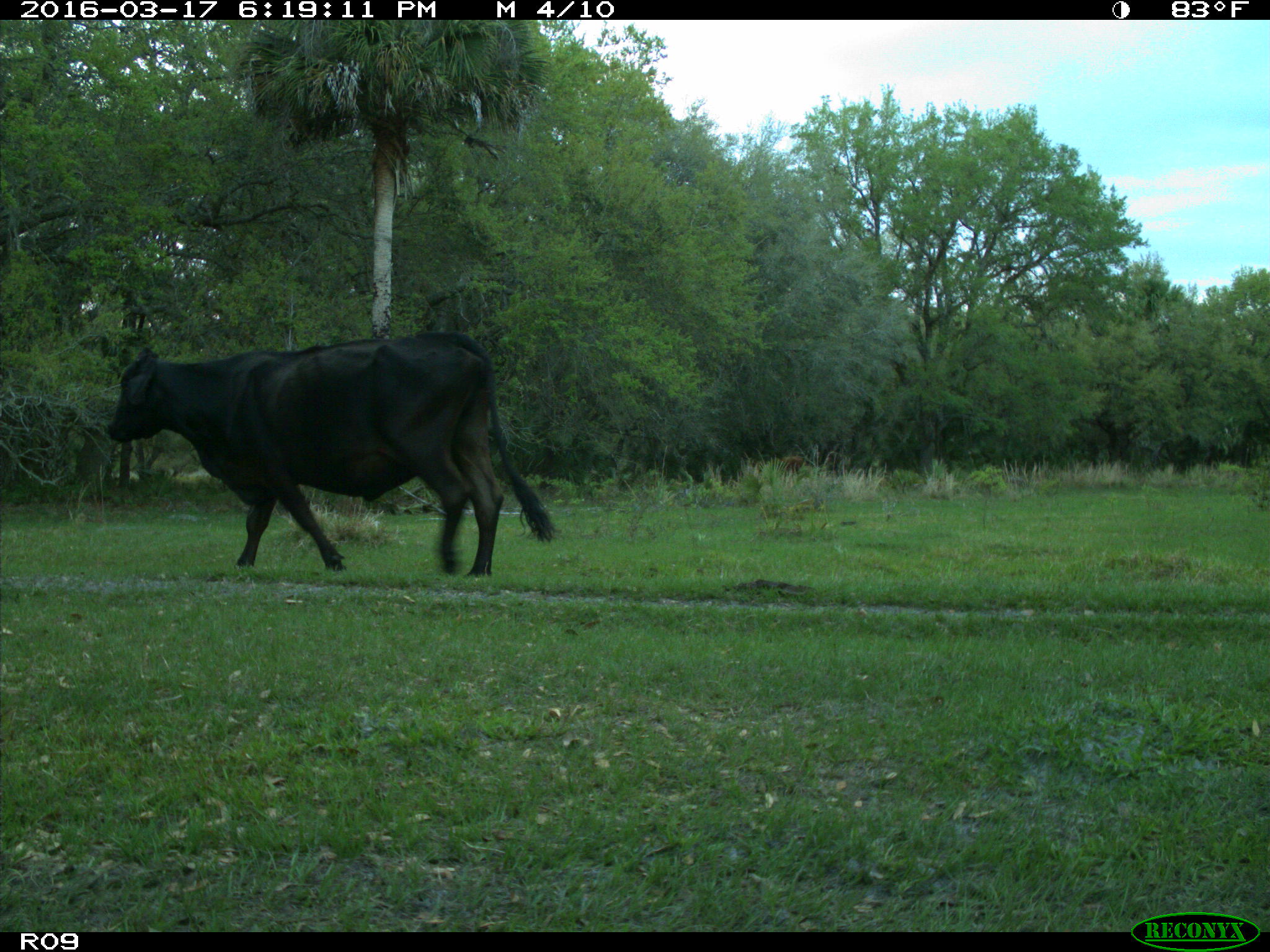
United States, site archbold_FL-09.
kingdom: Animalia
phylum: Chordata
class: Mammalia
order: Artiodactyla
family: Bovidae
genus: Bos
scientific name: Bos taurus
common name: domestic cow